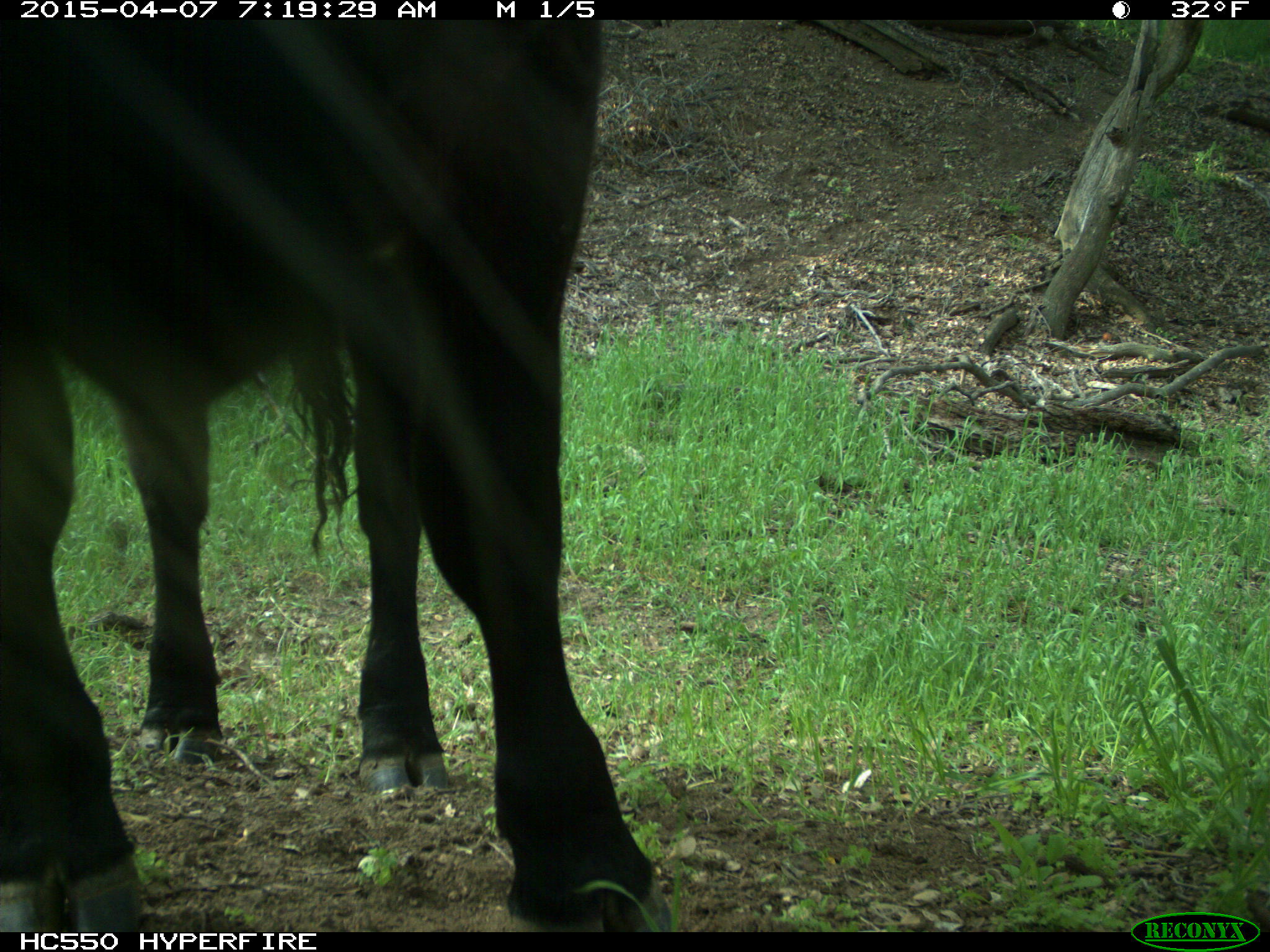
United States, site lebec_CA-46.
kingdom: Animalia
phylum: Chordata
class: Mammalia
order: Artiodactyla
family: Bovidae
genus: Bos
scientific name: Bos taurus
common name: domestic cow